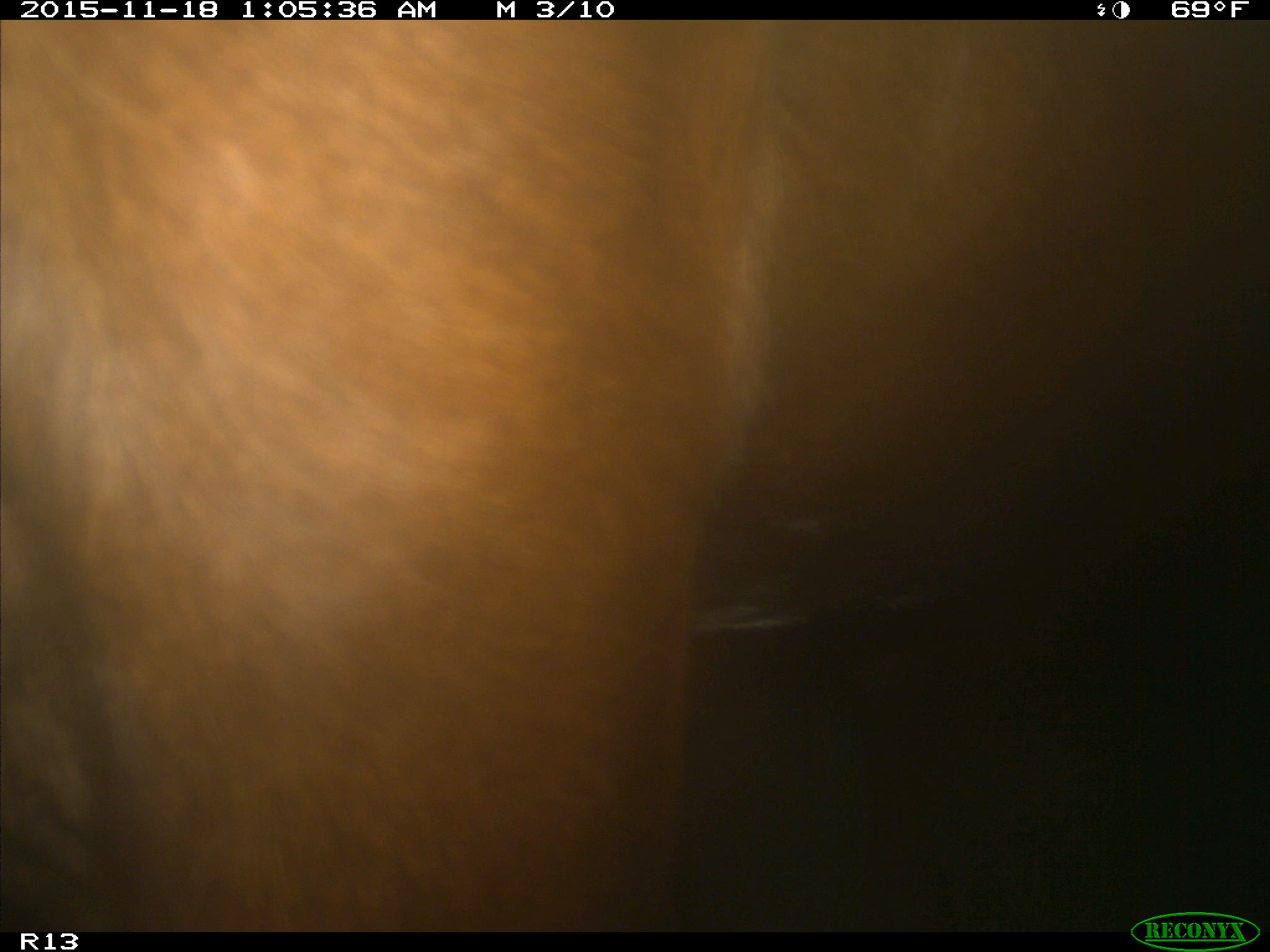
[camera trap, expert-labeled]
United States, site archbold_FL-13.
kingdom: Animalia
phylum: Chordata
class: Mammalia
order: Artiodactyla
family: Bovidae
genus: Bos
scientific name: Bos taurus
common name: domestic cow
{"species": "Bos taurus (domestic cow)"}